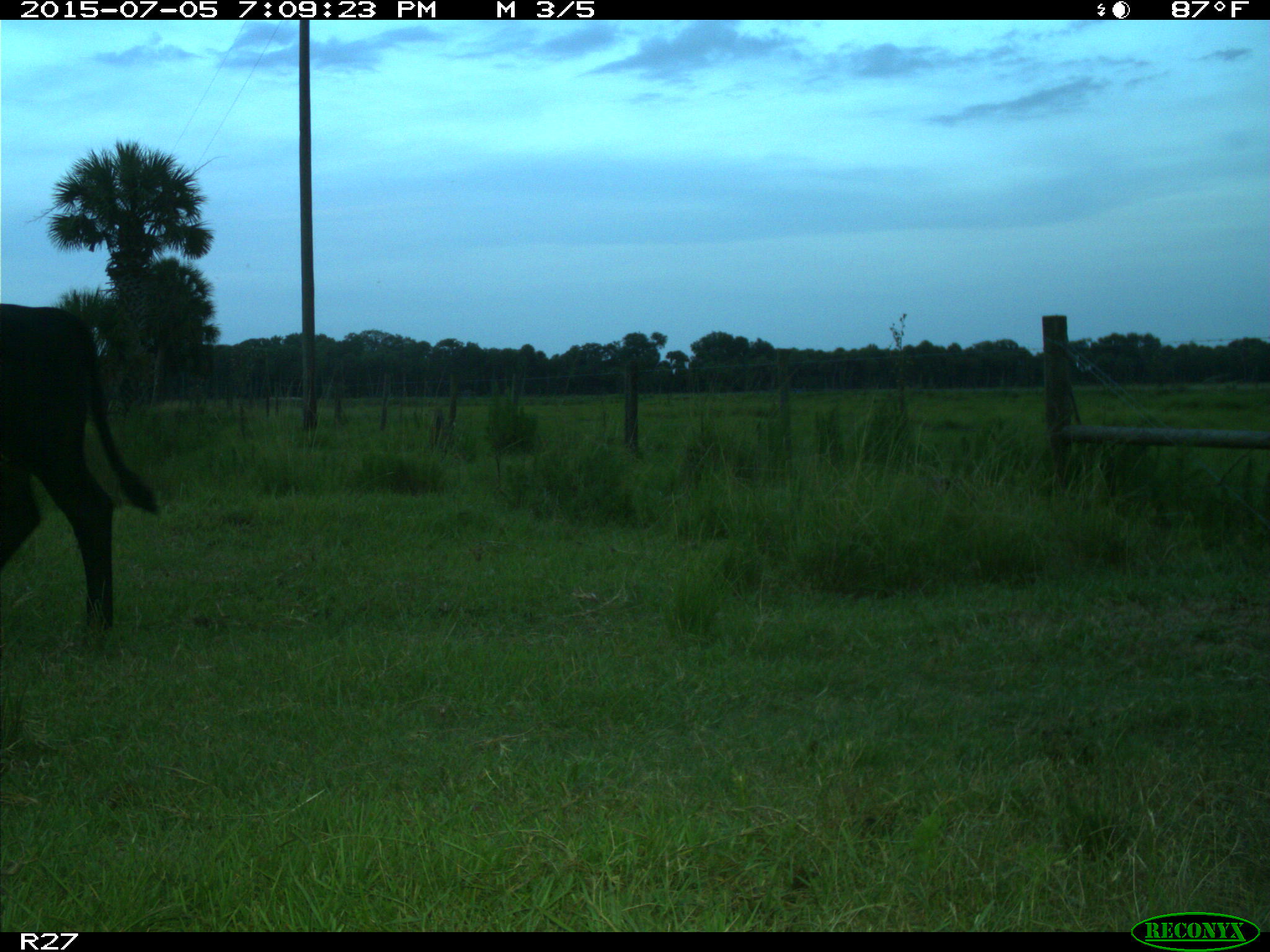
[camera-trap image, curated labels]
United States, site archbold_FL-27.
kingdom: Animalia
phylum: Chordata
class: Mammalia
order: Artiodactyla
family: Bovidae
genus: Bos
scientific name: Bos taurus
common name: domestic cow